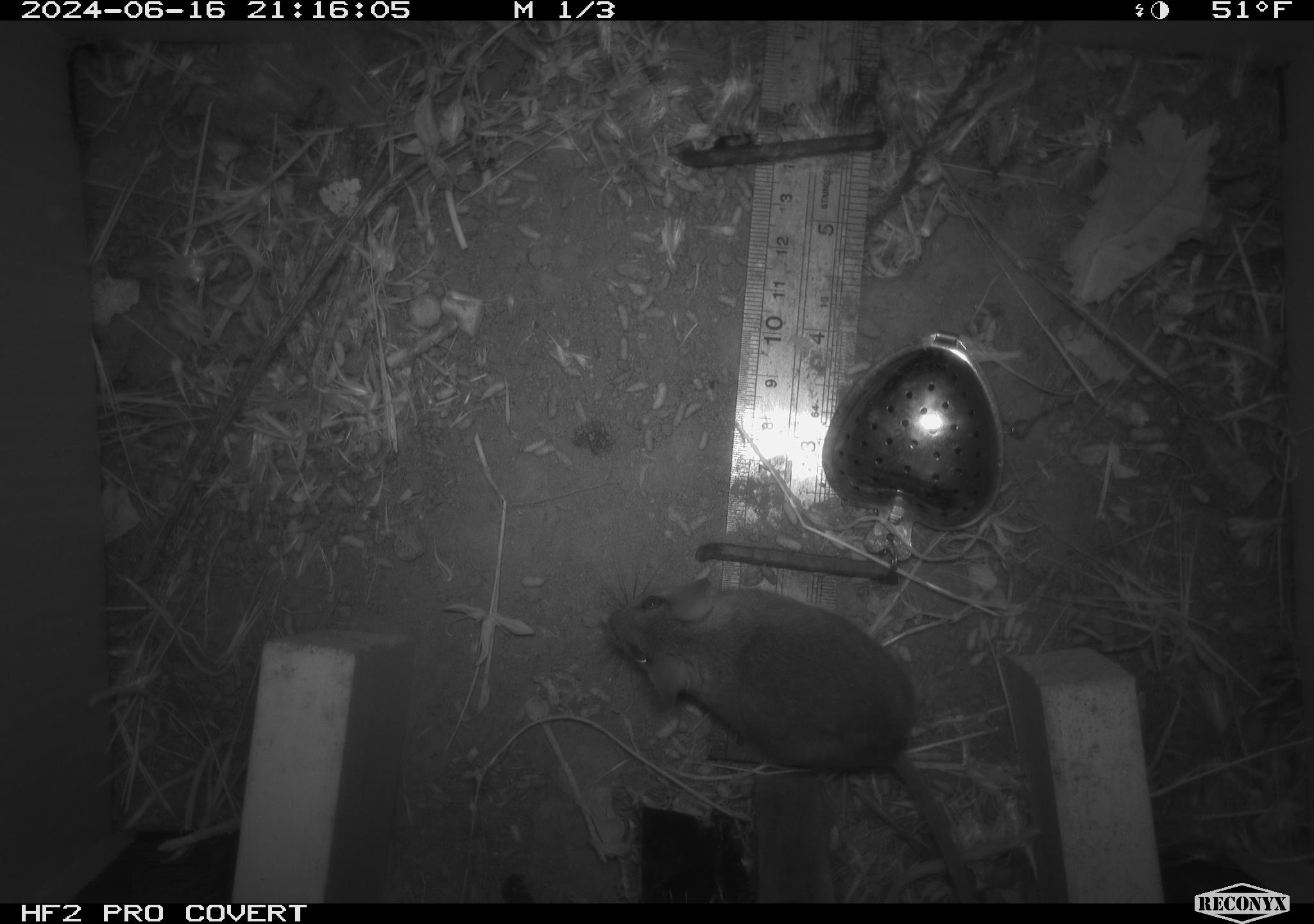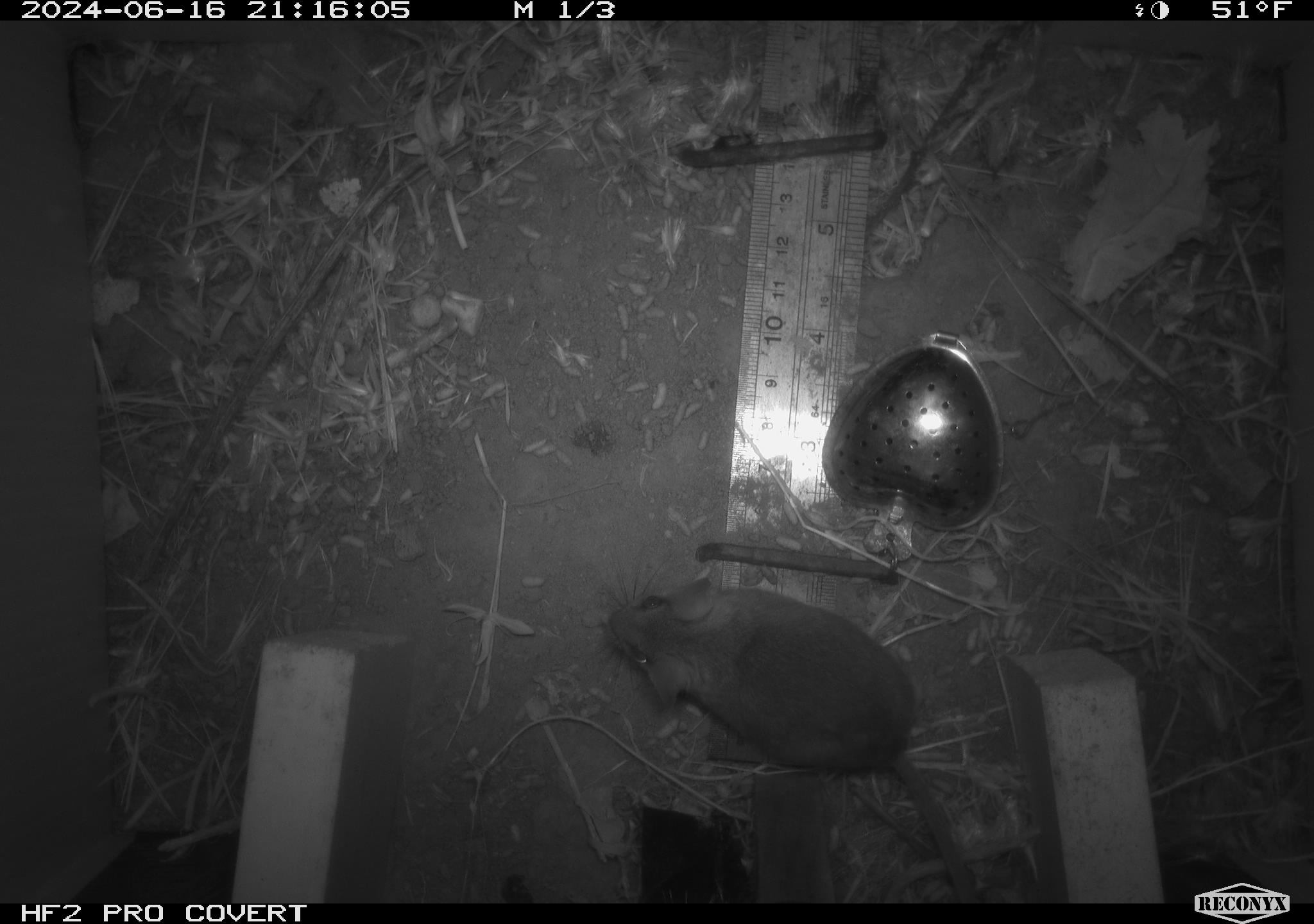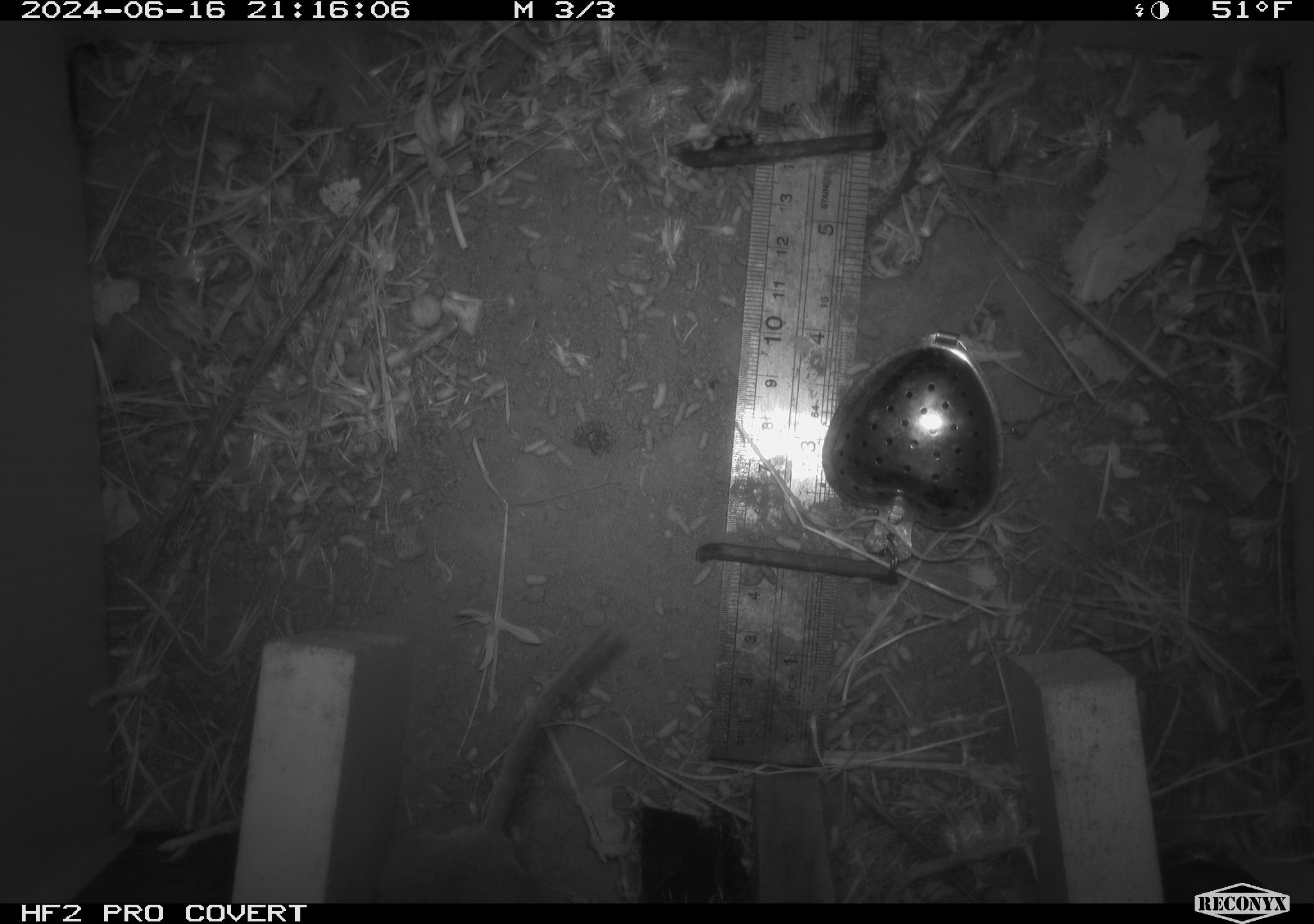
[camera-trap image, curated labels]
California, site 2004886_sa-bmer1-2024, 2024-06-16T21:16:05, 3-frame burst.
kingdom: Animalia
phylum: Chordata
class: Mammalia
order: Rodentia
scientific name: Rodentia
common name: mouse species